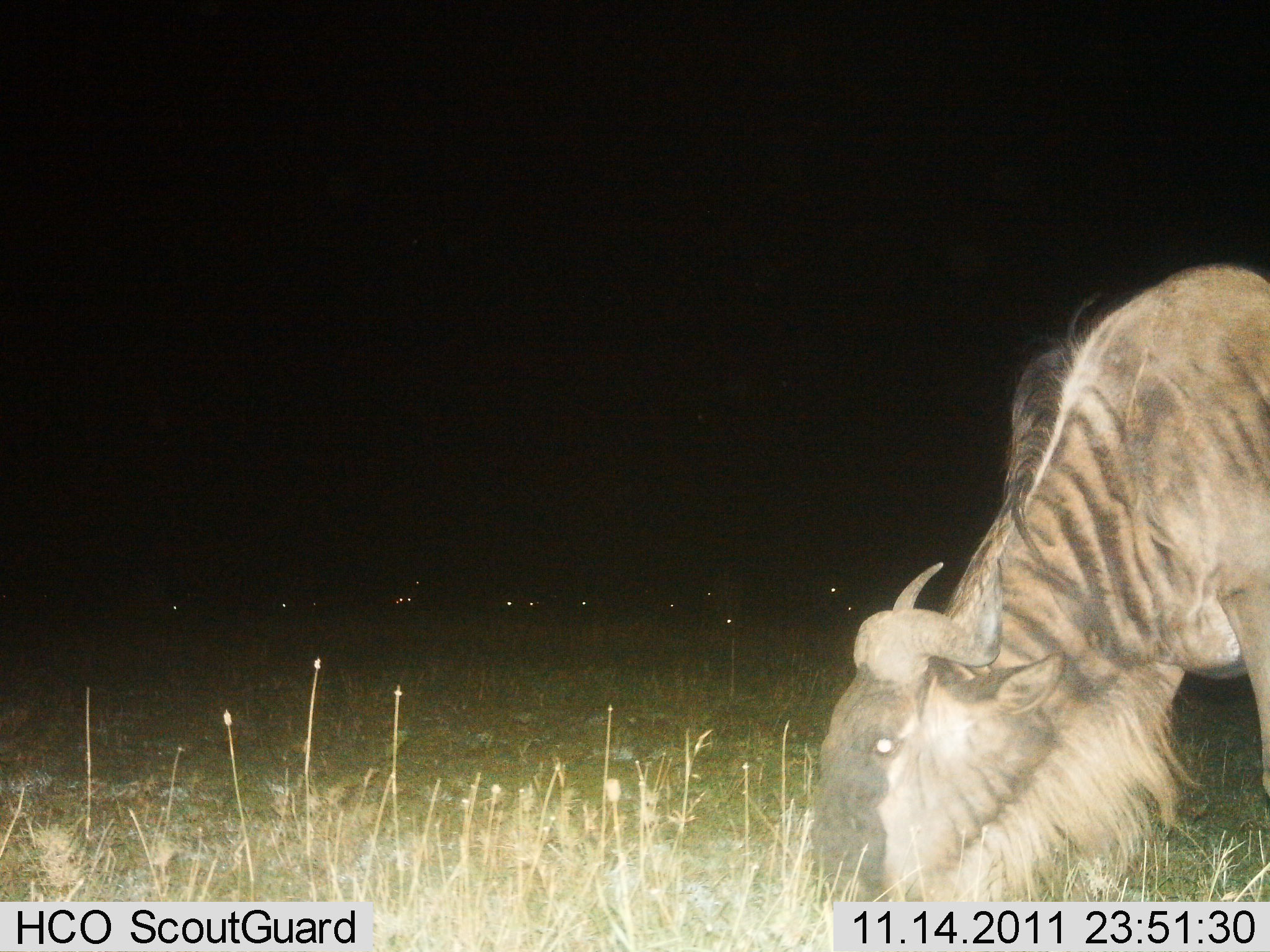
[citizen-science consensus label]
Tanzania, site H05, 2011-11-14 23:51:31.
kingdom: Animalia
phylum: Chordata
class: Mammalia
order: Artiodactyla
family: Bovidae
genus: Connochaetes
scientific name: Connochaetes taurinus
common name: blue wildebeest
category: wildebeest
Wildebeest (blue wildebeest) (Connochaetes taurinus), count 1. Behavior (volunteer vote fractions): standing 8%, resting 8%, moving 0%, interacting 0%. Young present (vote fraction): 0%. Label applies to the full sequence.